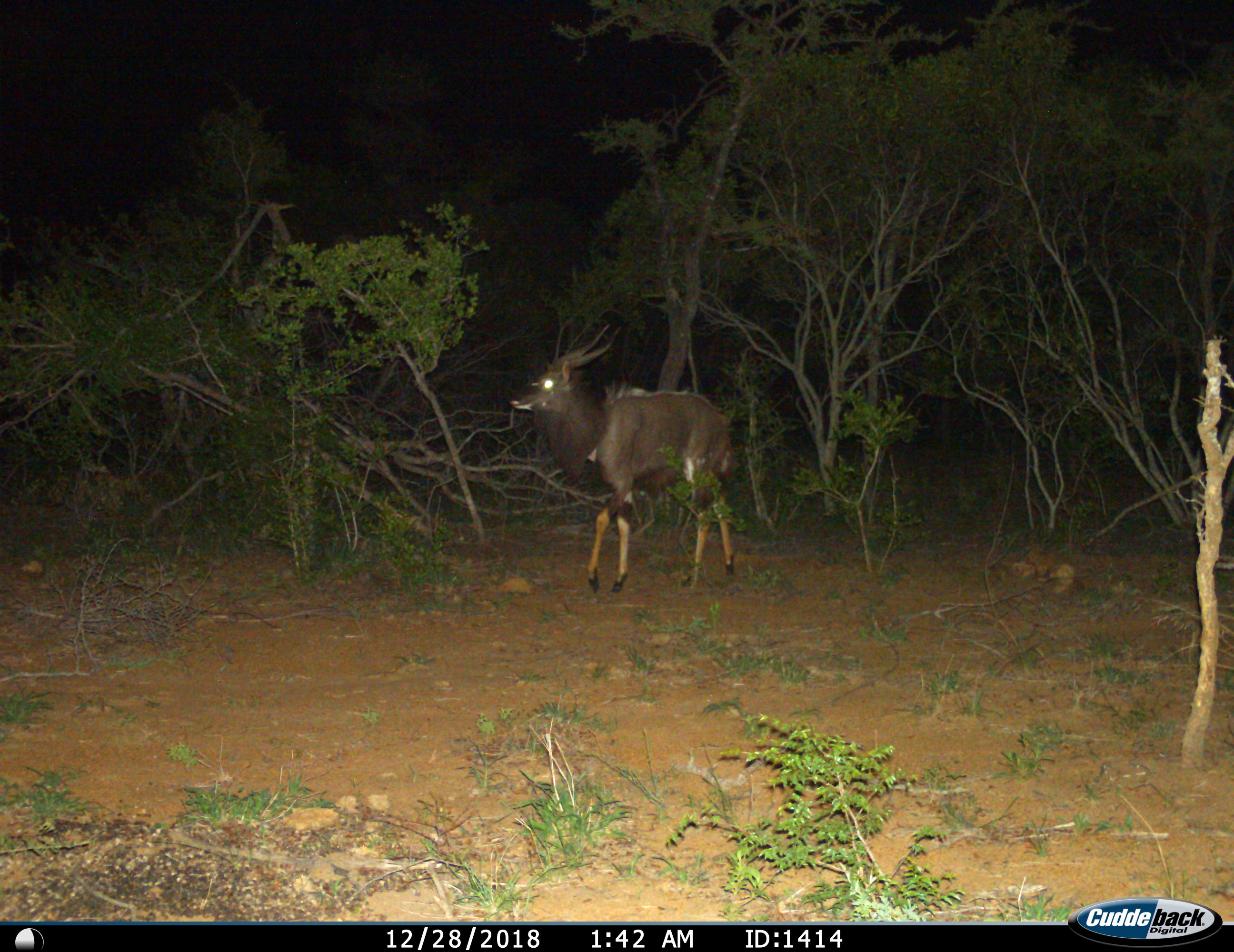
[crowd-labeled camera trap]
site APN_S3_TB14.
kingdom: Animalia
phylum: Chordata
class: Mammalia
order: Artiodactyla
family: Bovidae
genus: Tragelaphus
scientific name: Tragelaphus angasii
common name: nyala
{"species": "nyala (Tragelaphus angasii)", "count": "1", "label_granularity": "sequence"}